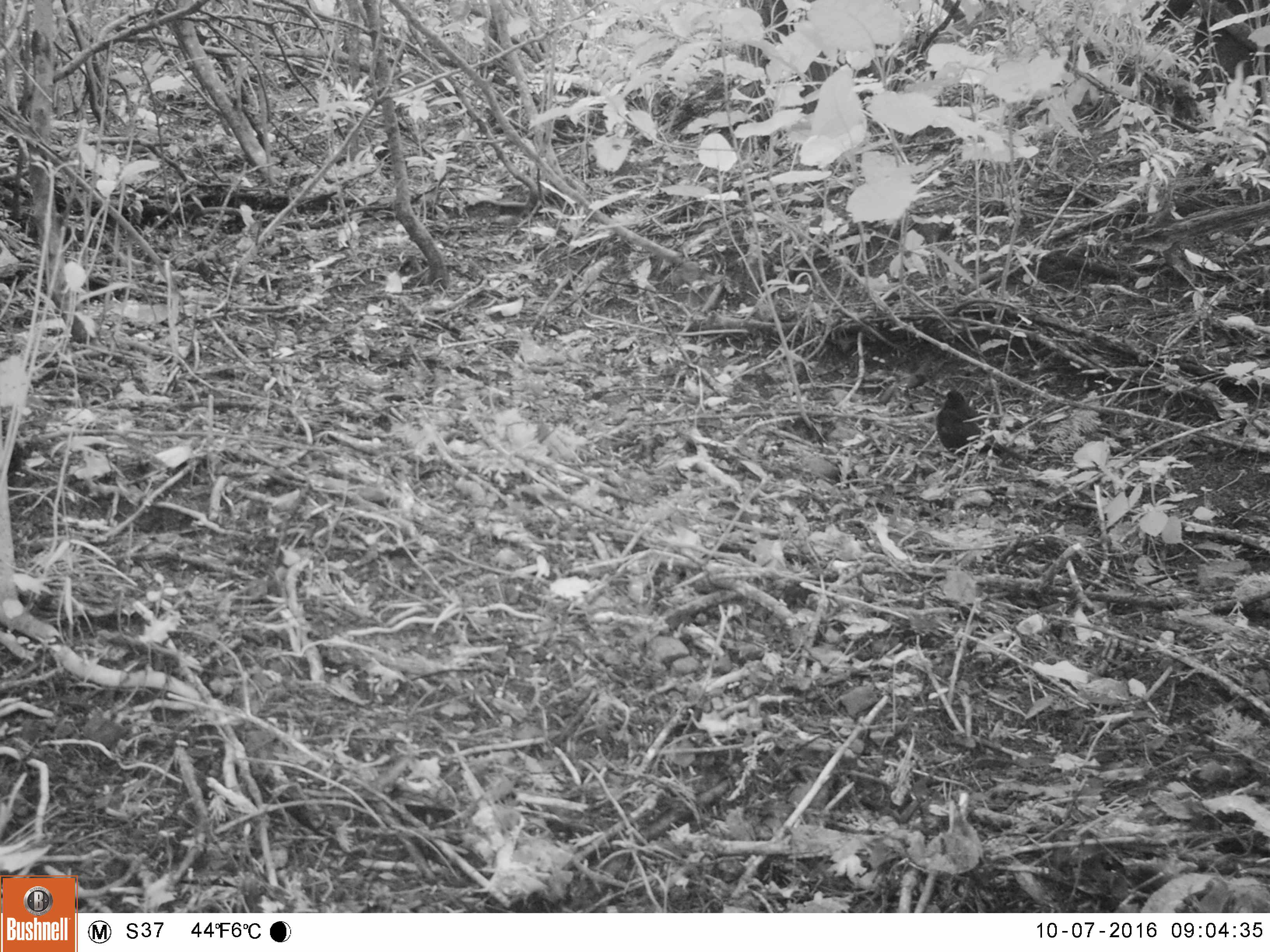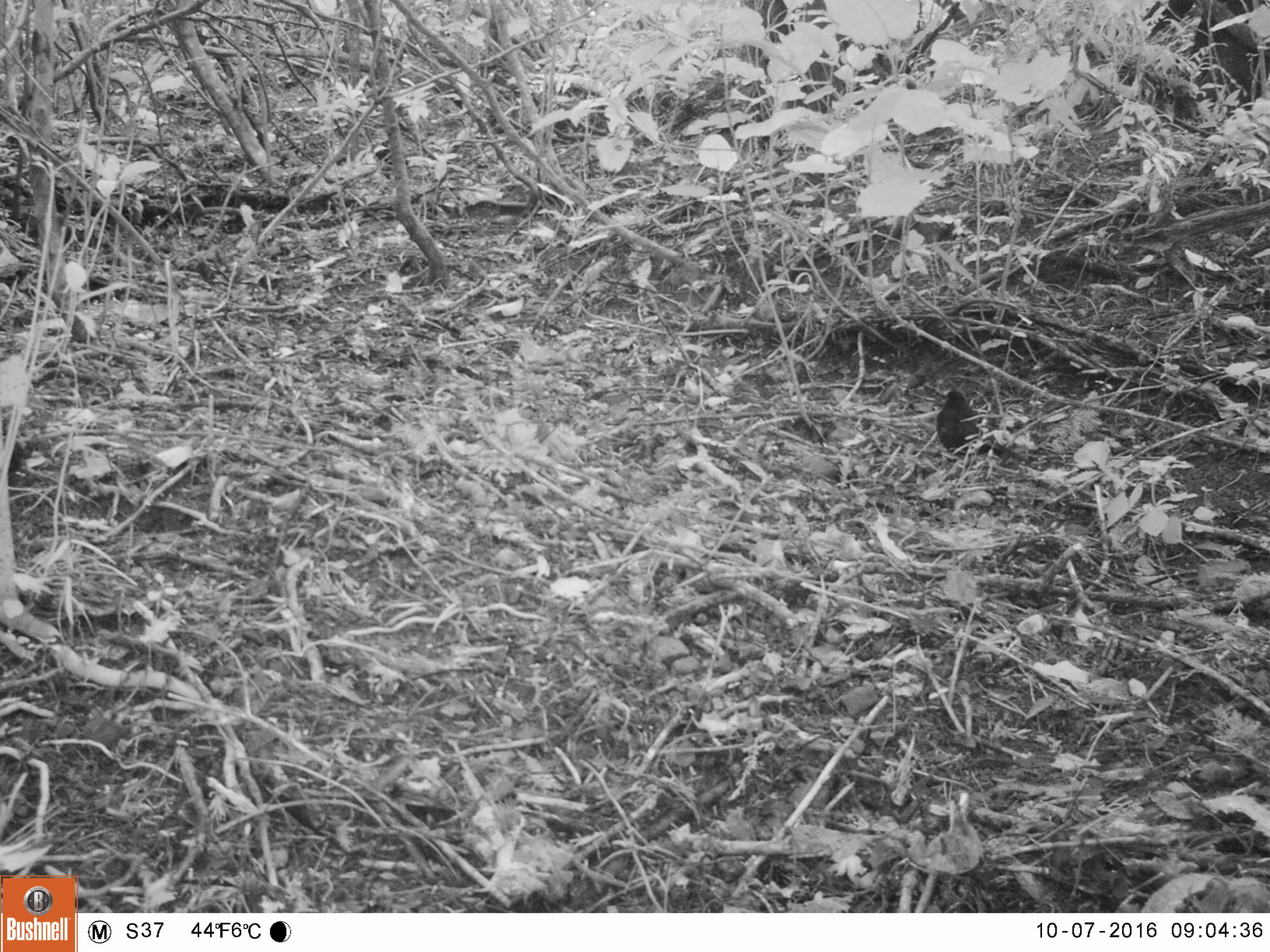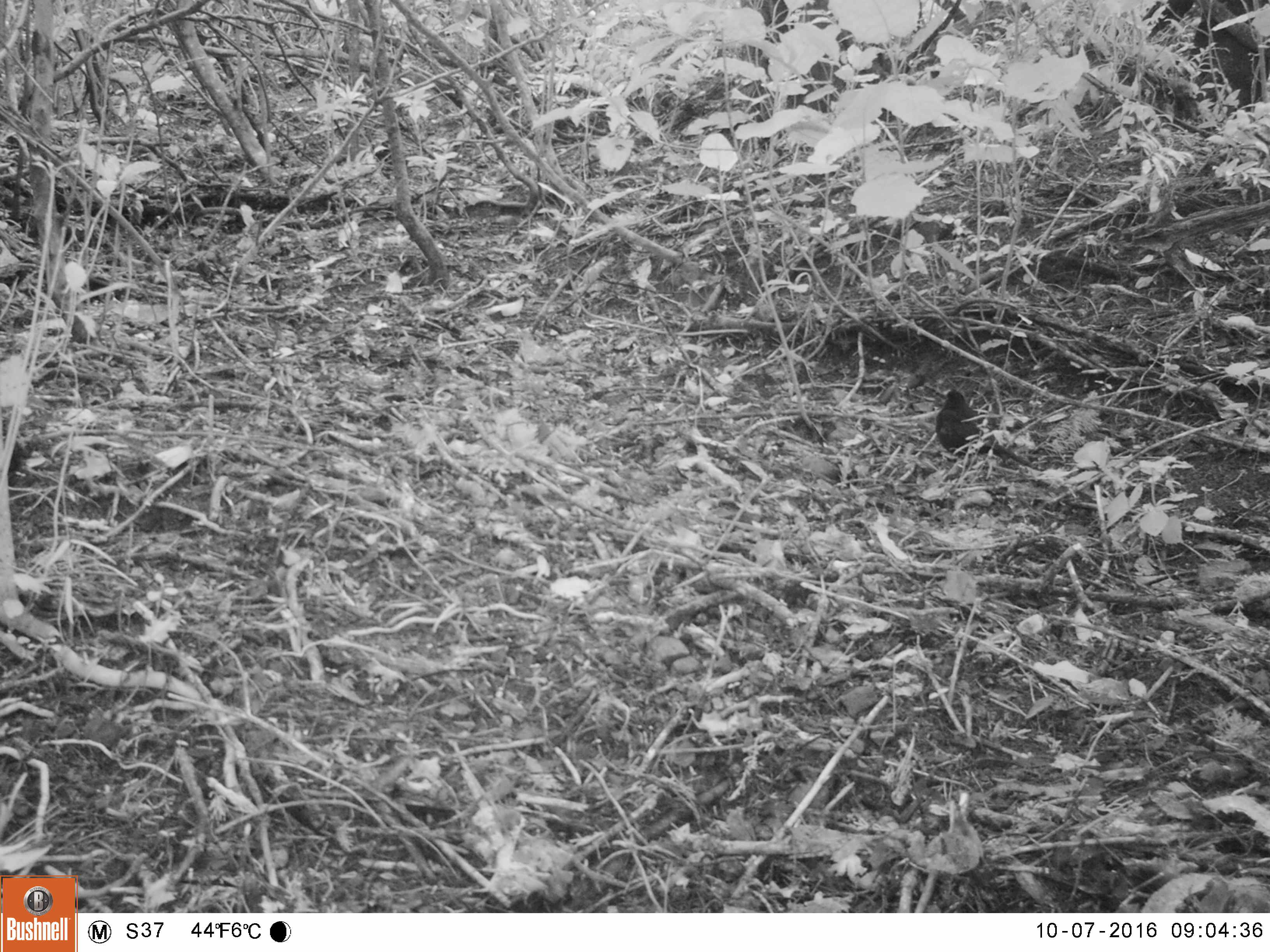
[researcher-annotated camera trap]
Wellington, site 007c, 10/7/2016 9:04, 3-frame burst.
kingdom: Animalia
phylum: Chordata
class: Aves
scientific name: Aves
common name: bird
Bird (Aves).